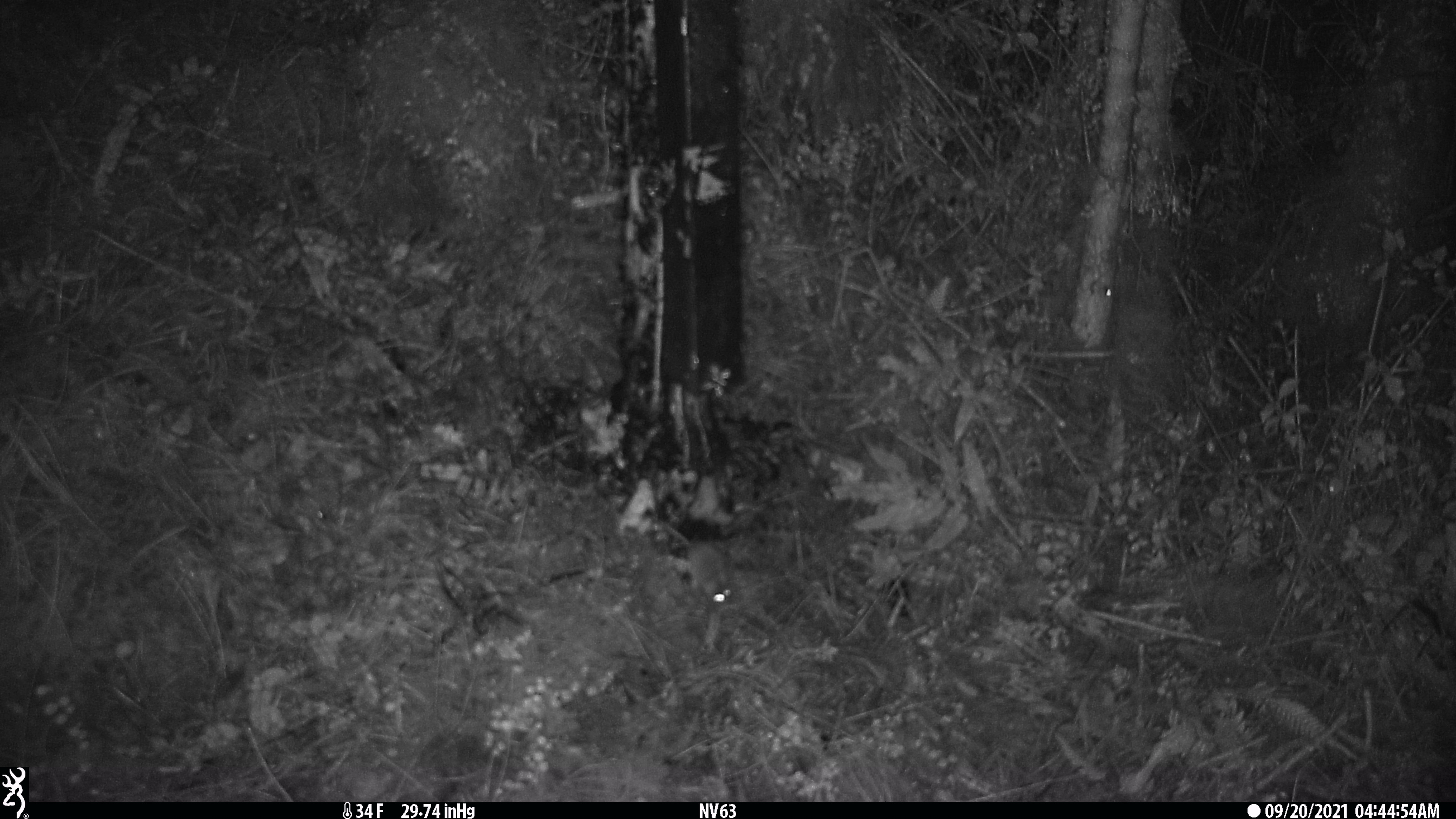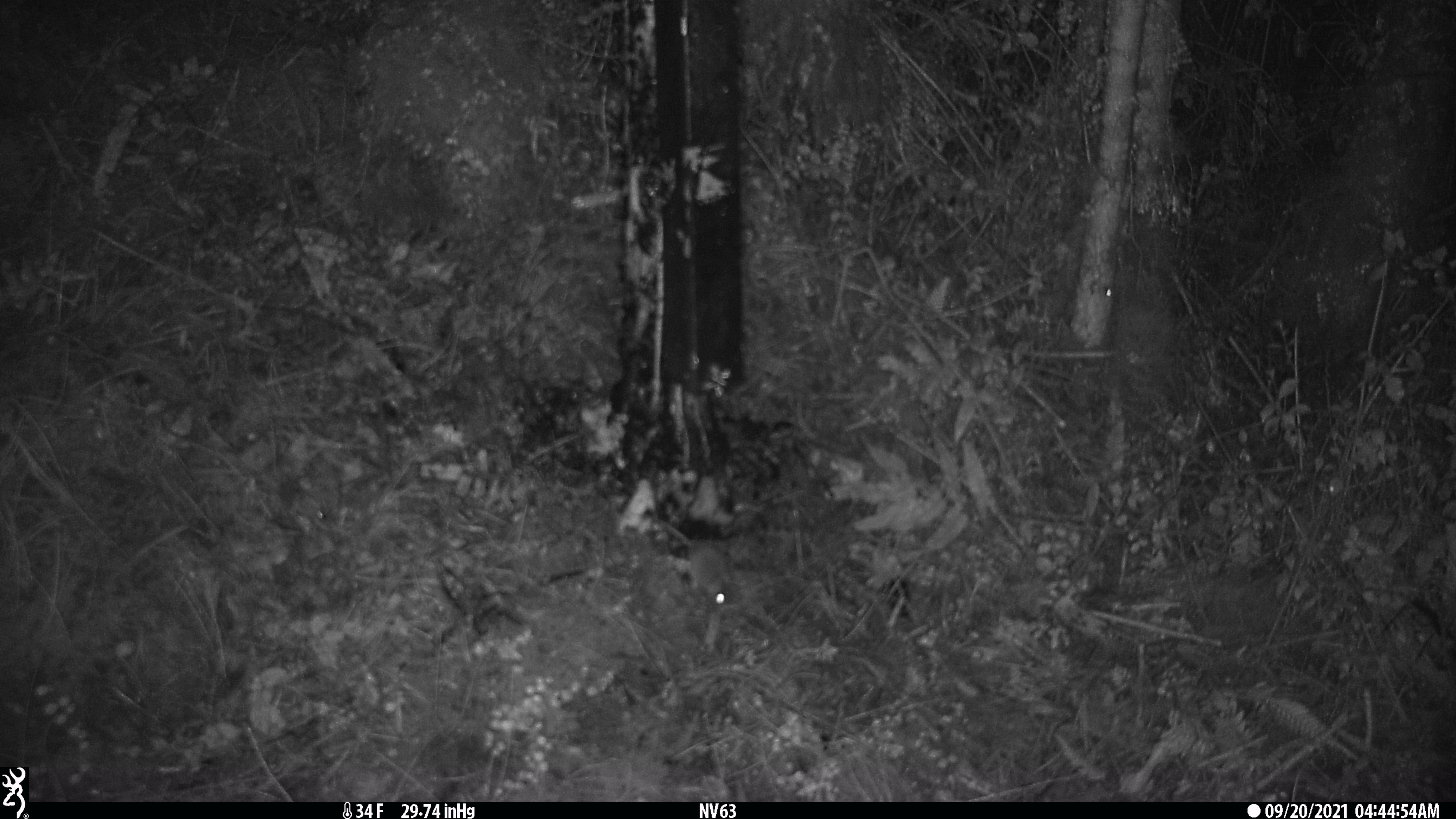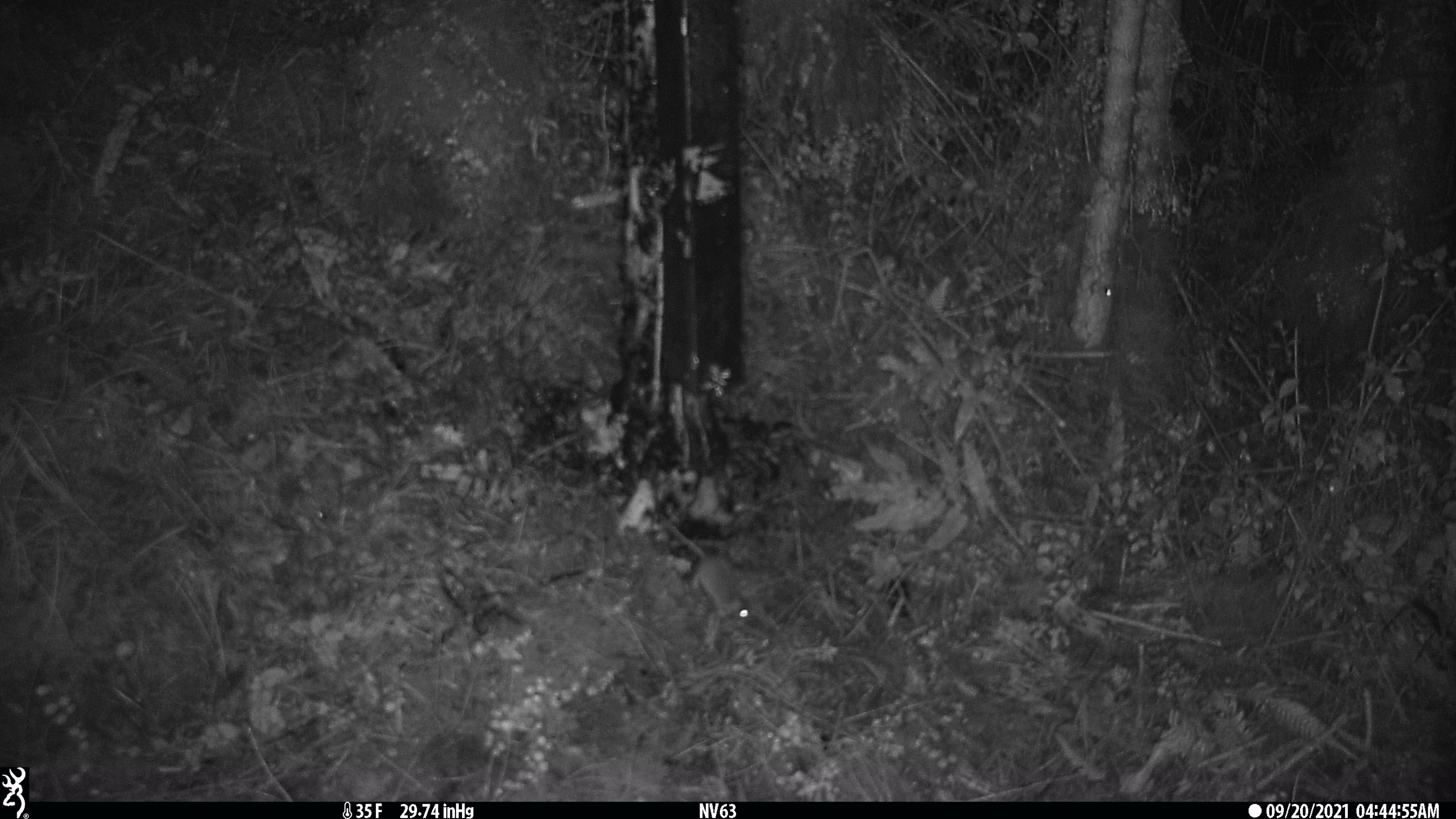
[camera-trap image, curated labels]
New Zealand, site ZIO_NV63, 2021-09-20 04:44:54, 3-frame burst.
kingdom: Animalia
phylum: Chordata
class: Mammalia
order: Rodentia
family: Muridae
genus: Mus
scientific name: Mus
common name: mouse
Mouse (Mus).